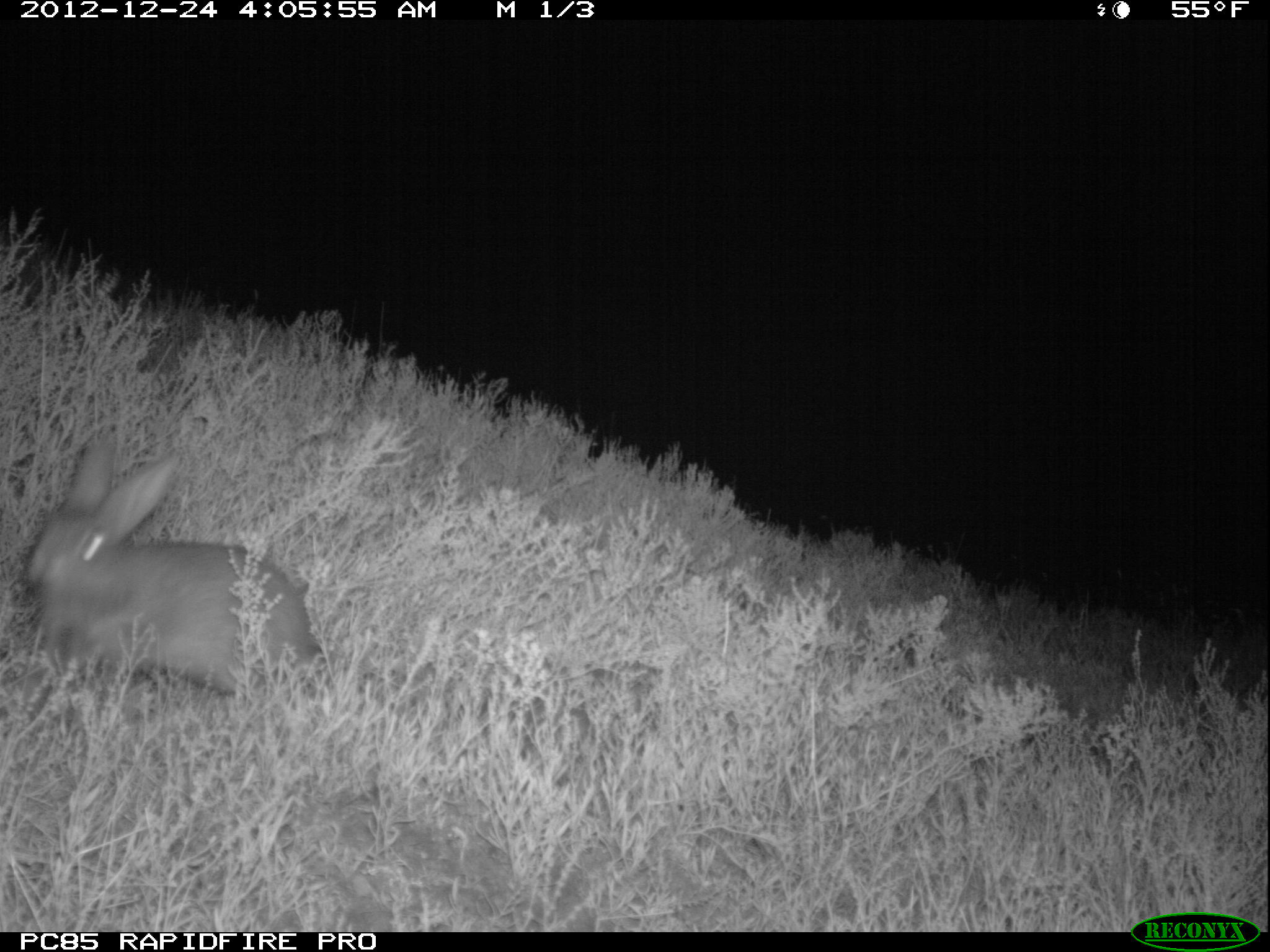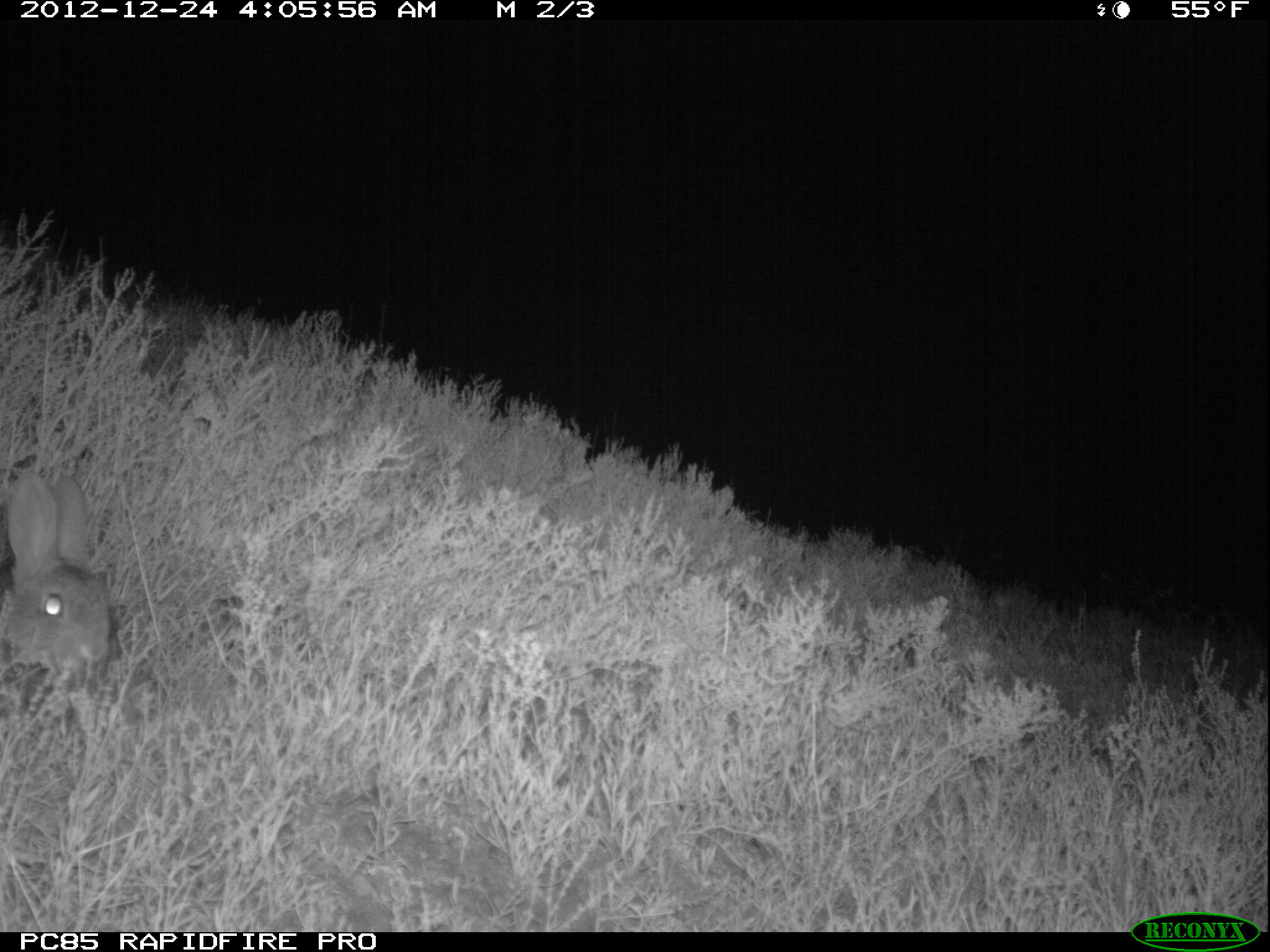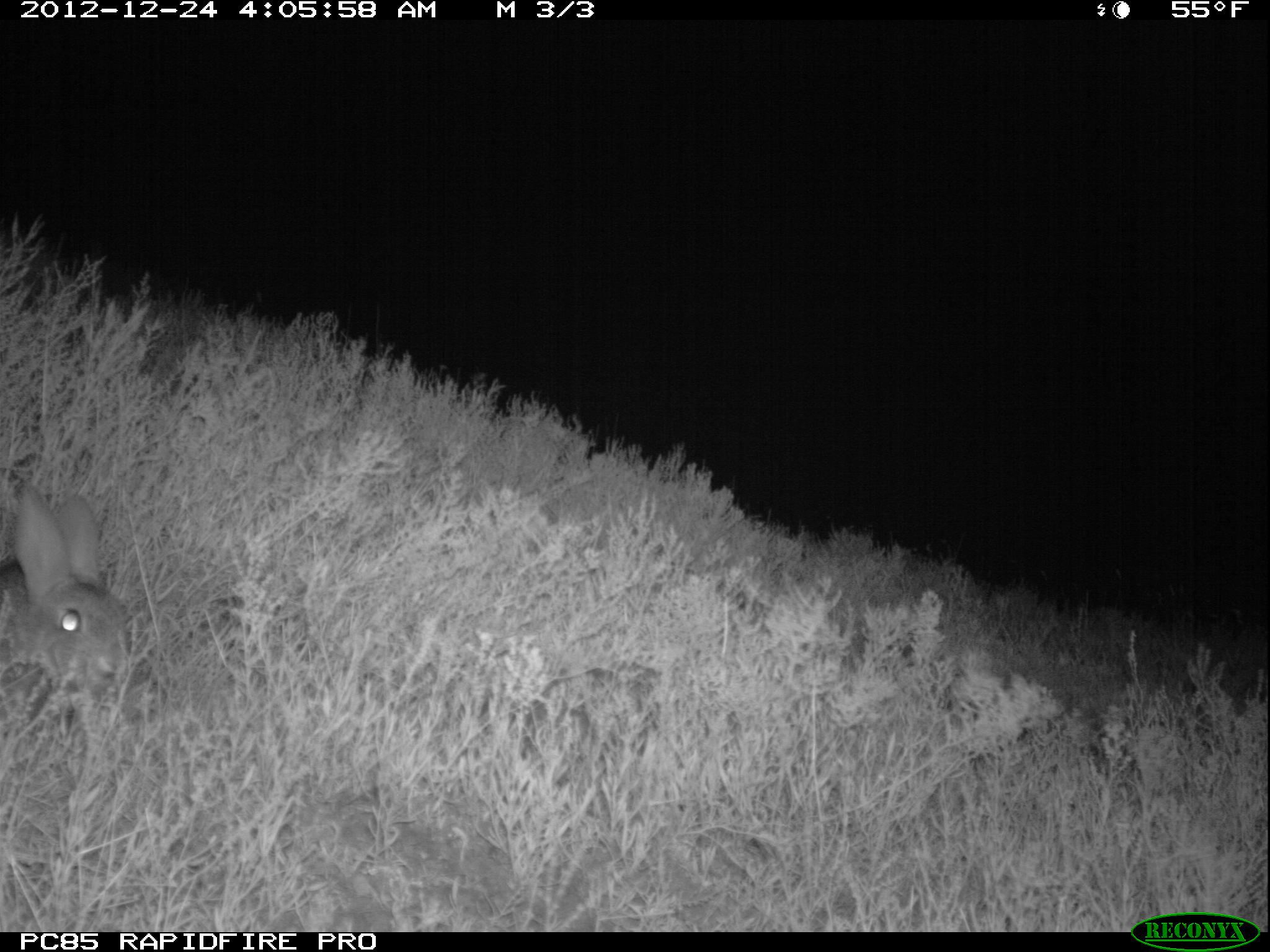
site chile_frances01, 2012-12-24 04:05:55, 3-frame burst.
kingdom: Animalia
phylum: Chordata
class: Mammalia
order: Lagomorpha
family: Leporidae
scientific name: Leporidae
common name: rabbits and hares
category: rabbit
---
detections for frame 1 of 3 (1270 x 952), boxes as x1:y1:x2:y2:
rabbit: 15:434:322:703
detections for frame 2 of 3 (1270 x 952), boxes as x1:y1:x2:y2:
rabbit: 0:464:116:694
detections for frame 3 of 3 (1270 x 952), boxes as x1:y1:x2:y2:
rabbit: 1:482:124:739